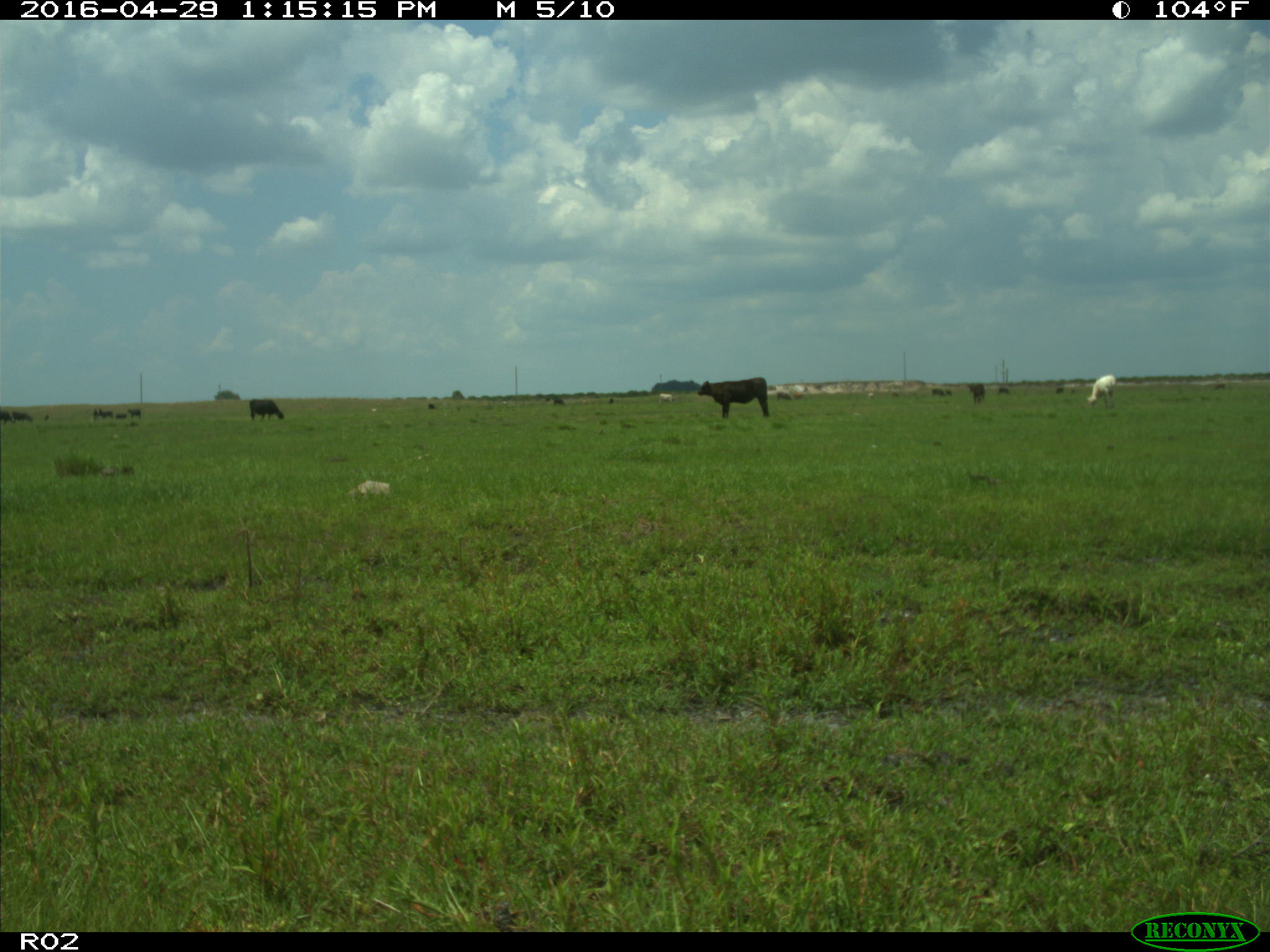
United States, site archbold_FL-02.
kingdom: Animalia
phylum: Chordata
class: Mammalia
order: Artiodactyla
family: Bovidae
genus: Bos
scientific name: Bos taurus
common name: domestic cow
Bos taurus (domestic cow).